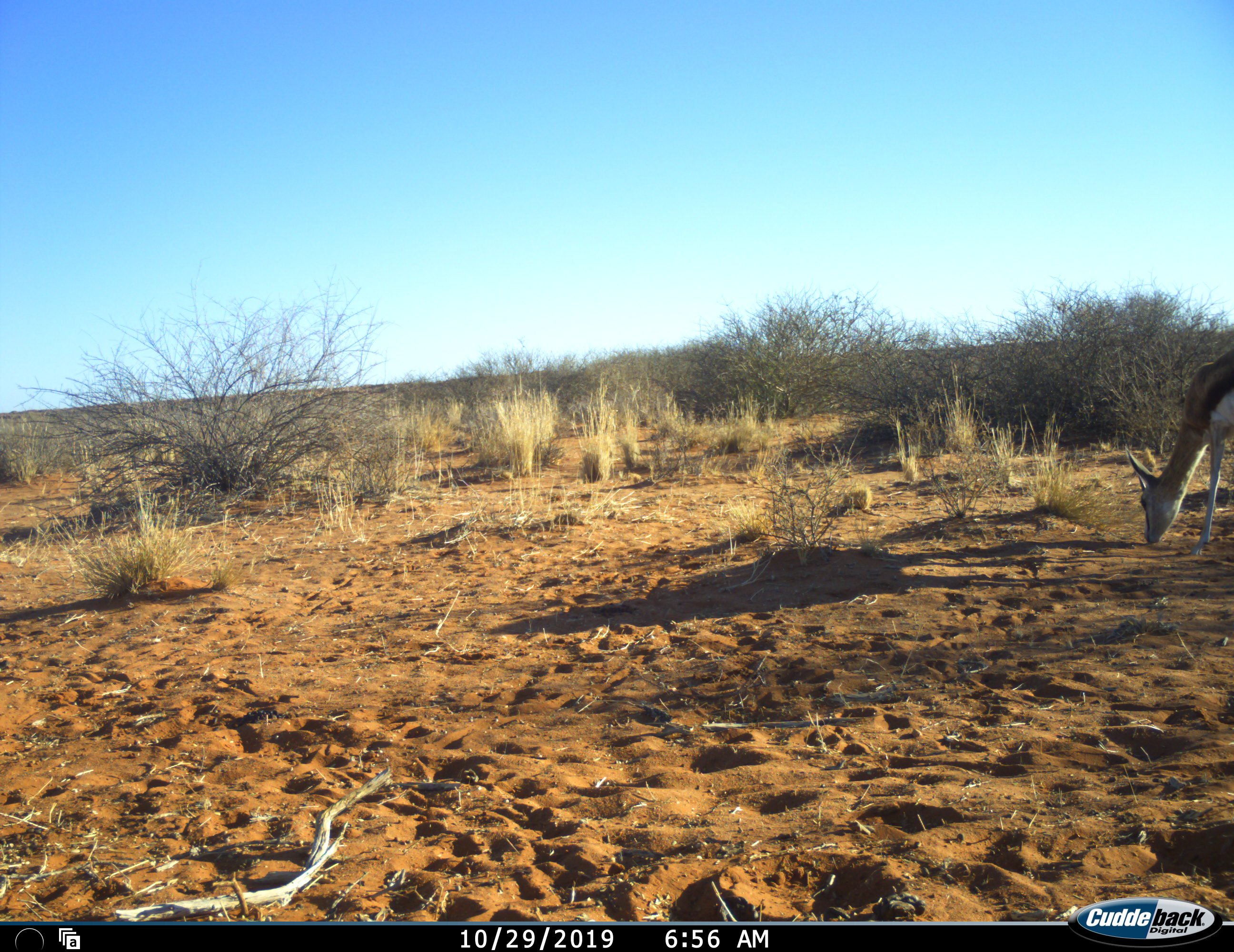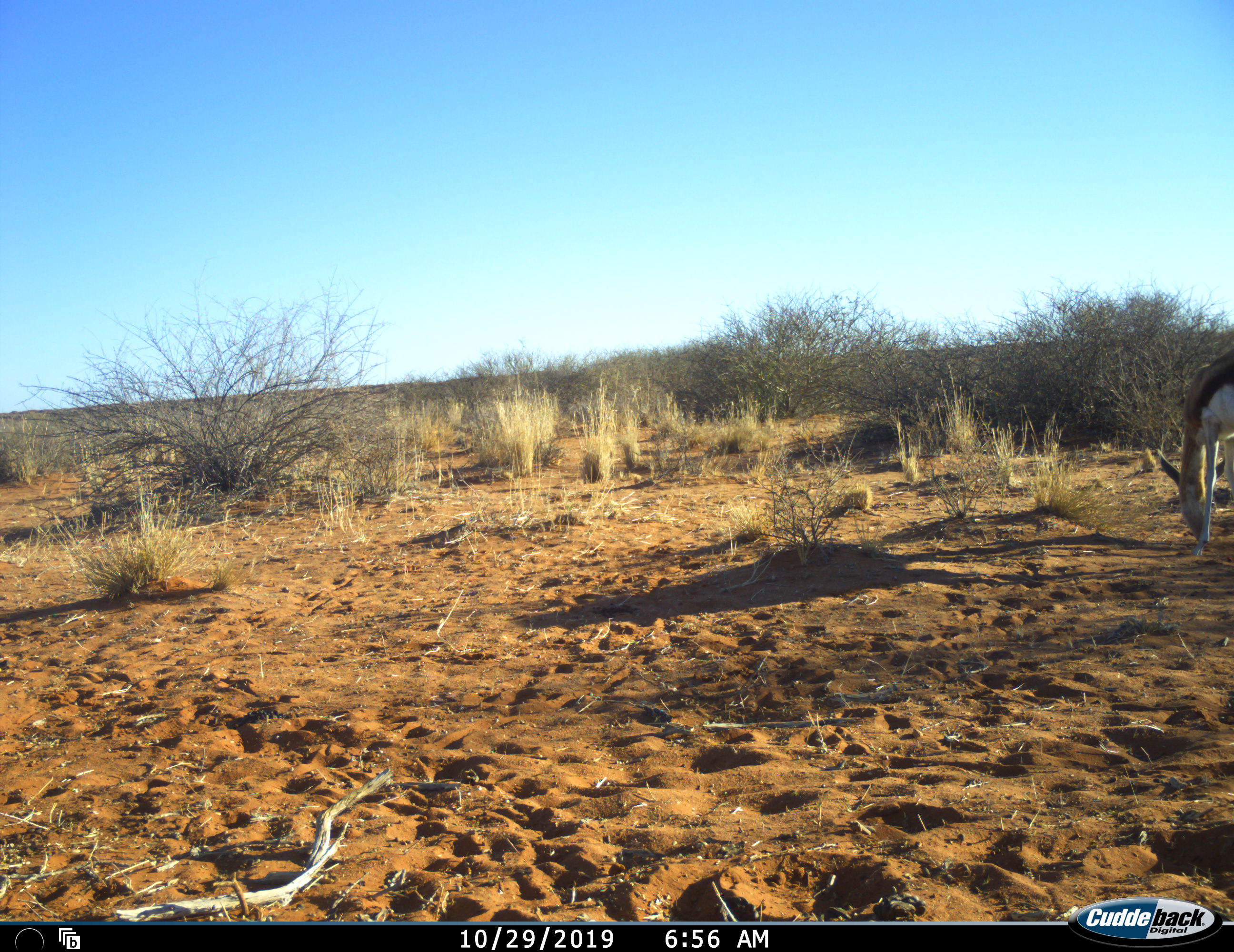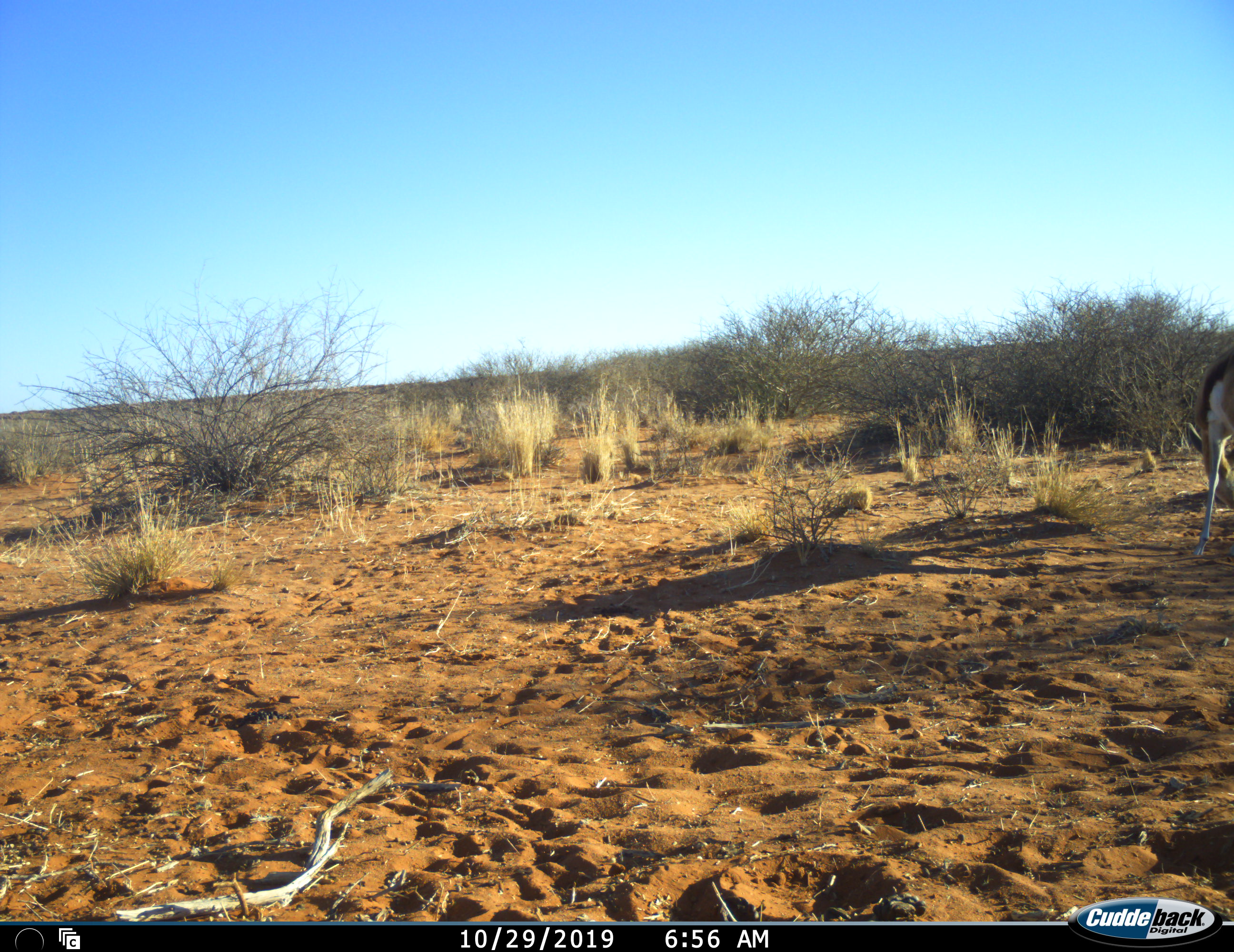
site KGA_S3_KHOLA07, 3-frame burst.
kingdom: Animalia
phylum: Chordata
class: Mammalia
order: Artiodactyla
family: Bovidae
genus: Antidorcas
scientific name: Antidorcas marsupialis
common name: springbok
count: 1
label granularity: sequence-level